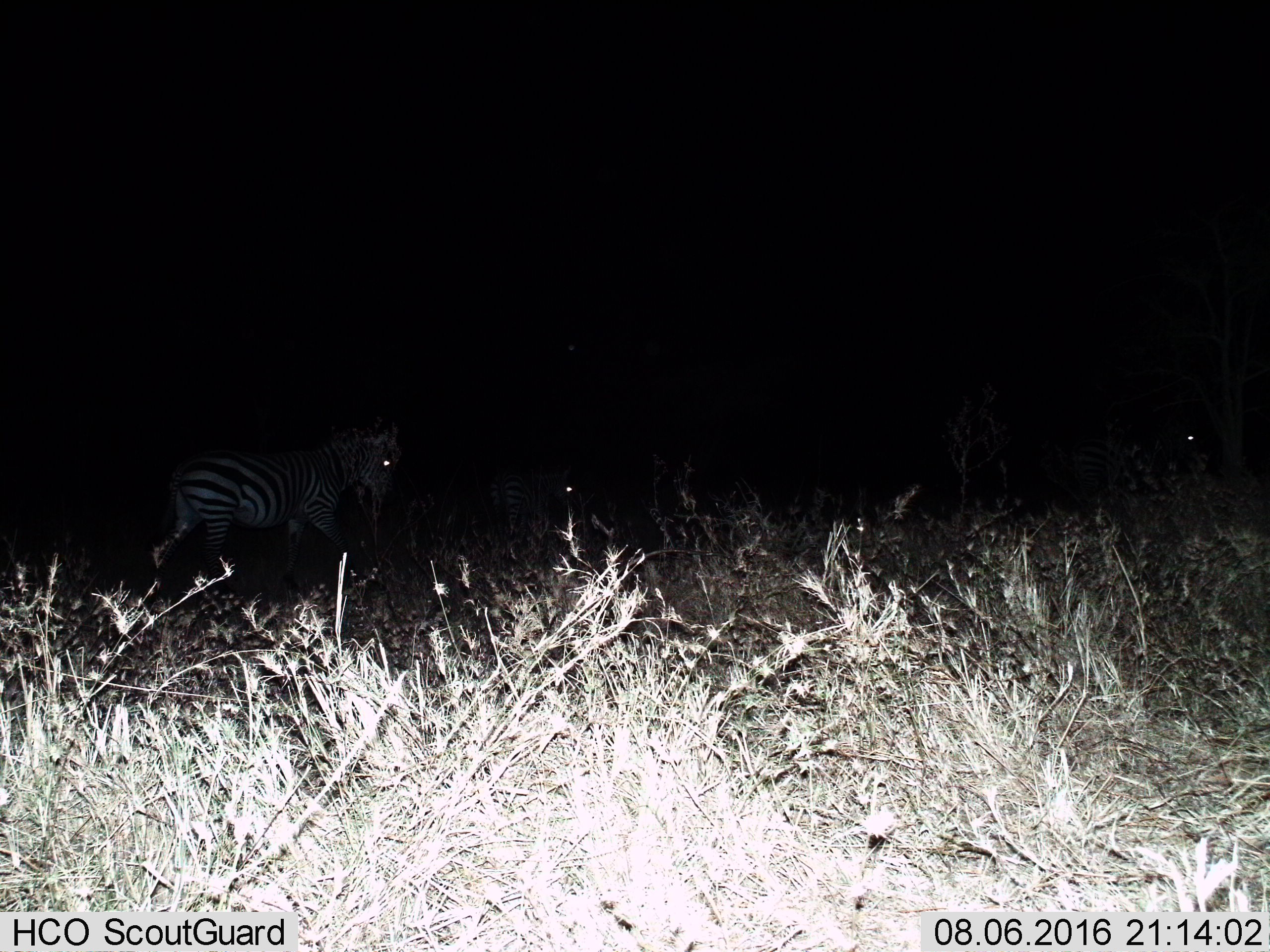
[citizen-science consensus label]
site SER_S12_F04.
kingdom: Animalia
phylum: Chordata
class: Mammalia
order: Perissodactyla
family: Equidae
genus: Equus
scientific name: Equus quagga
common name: plains zebra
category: zebraplains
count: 3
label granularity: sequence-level